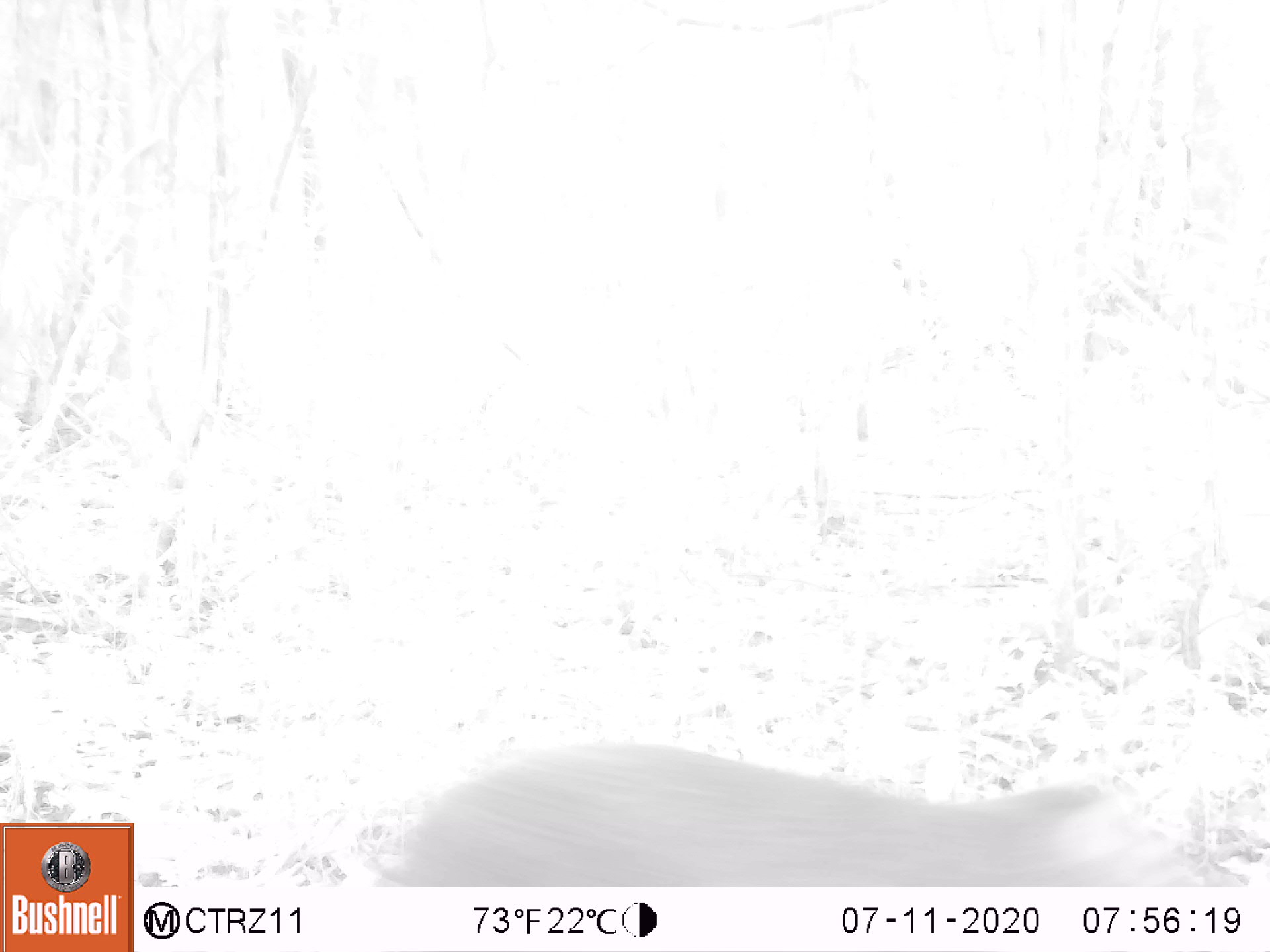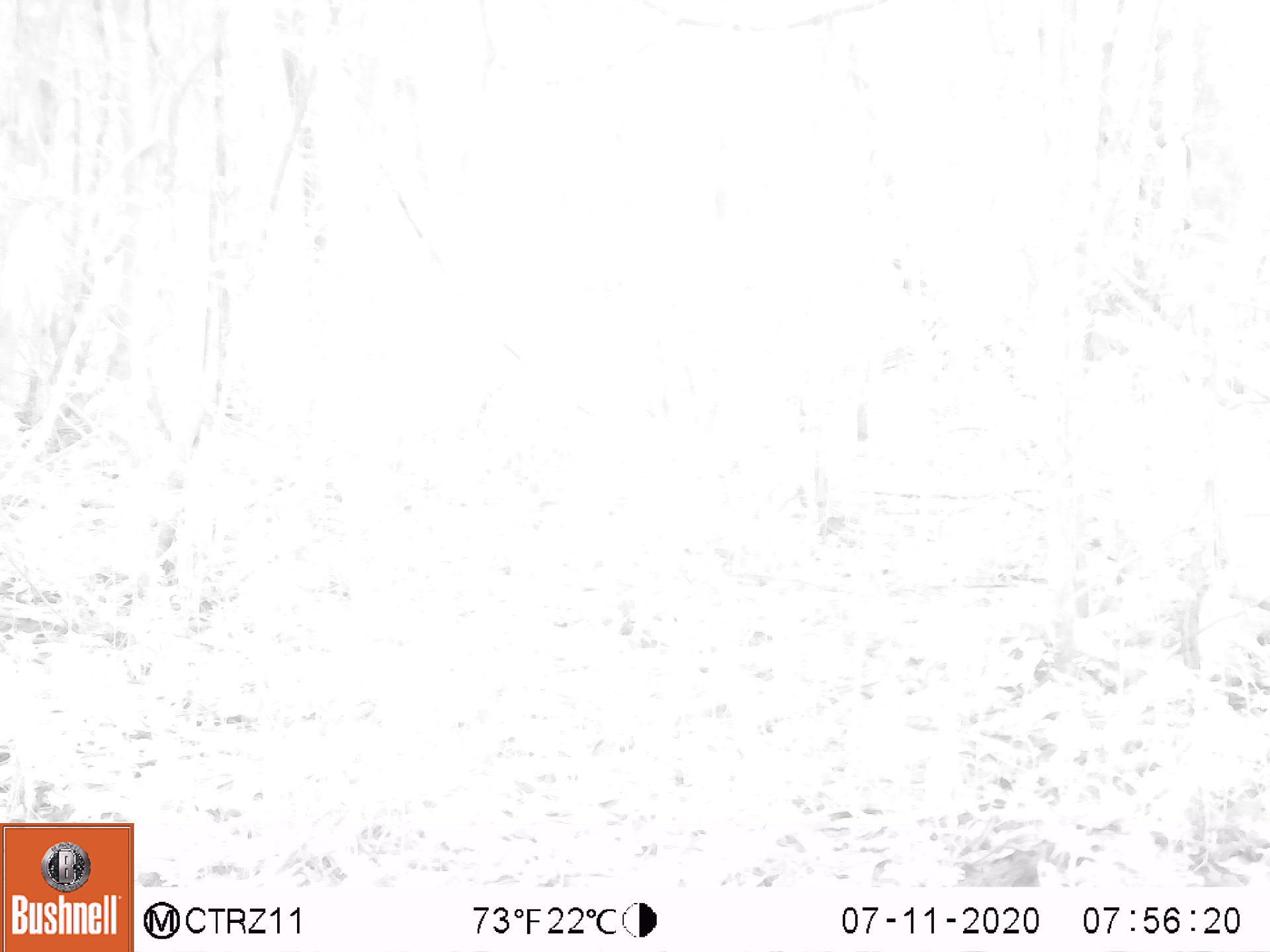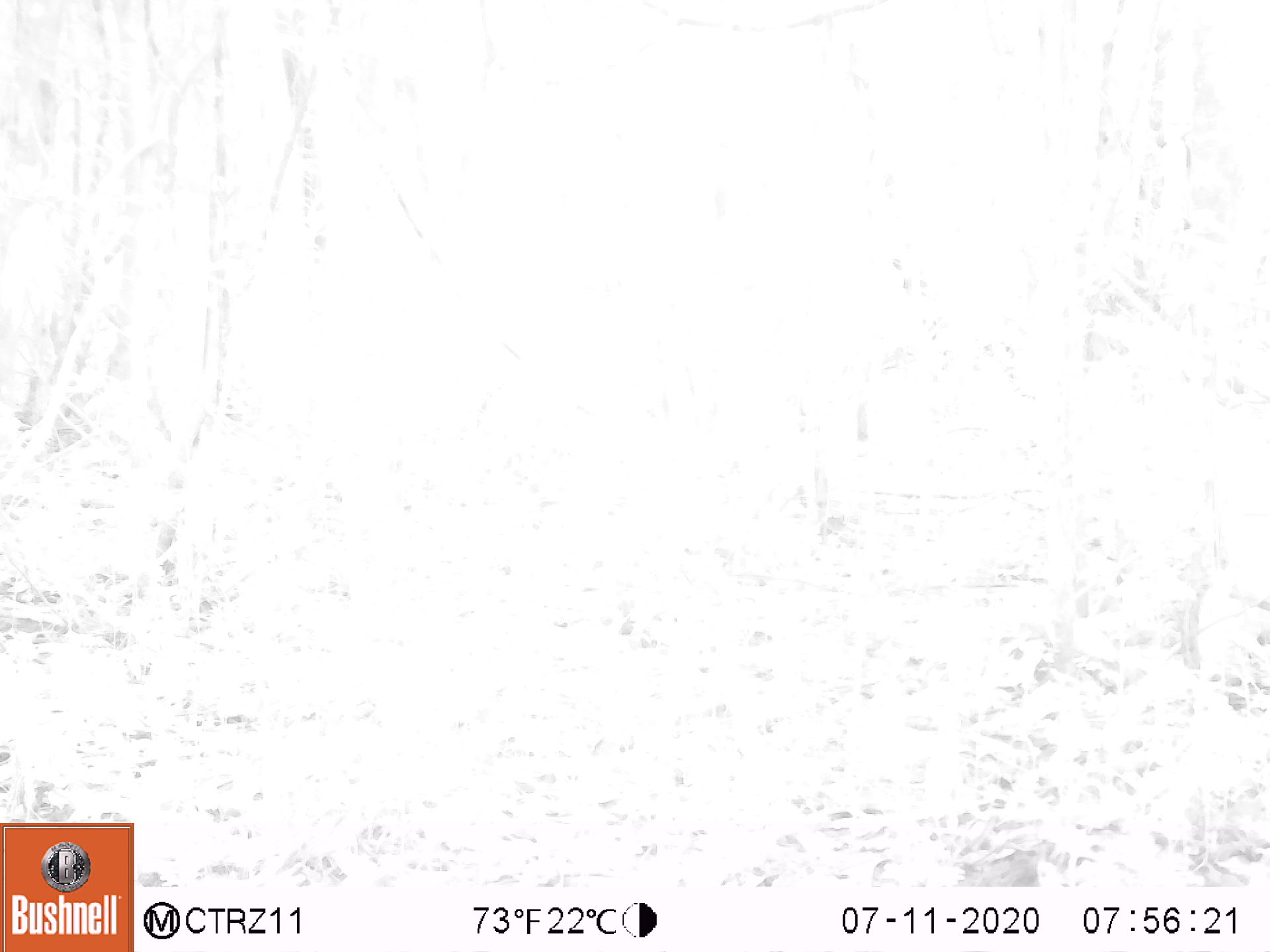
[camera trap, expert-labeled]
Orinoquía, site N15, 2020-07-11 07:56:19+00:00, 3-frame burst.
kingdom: Animalia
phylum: Chordata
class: Mammalia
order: Rodentia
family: Dasyproctidae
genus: Dasyprocta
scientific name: Dasyprocta fuliginosa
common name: black agouti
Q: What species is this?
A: Black agouti (Dasyprocta fuliginosa).